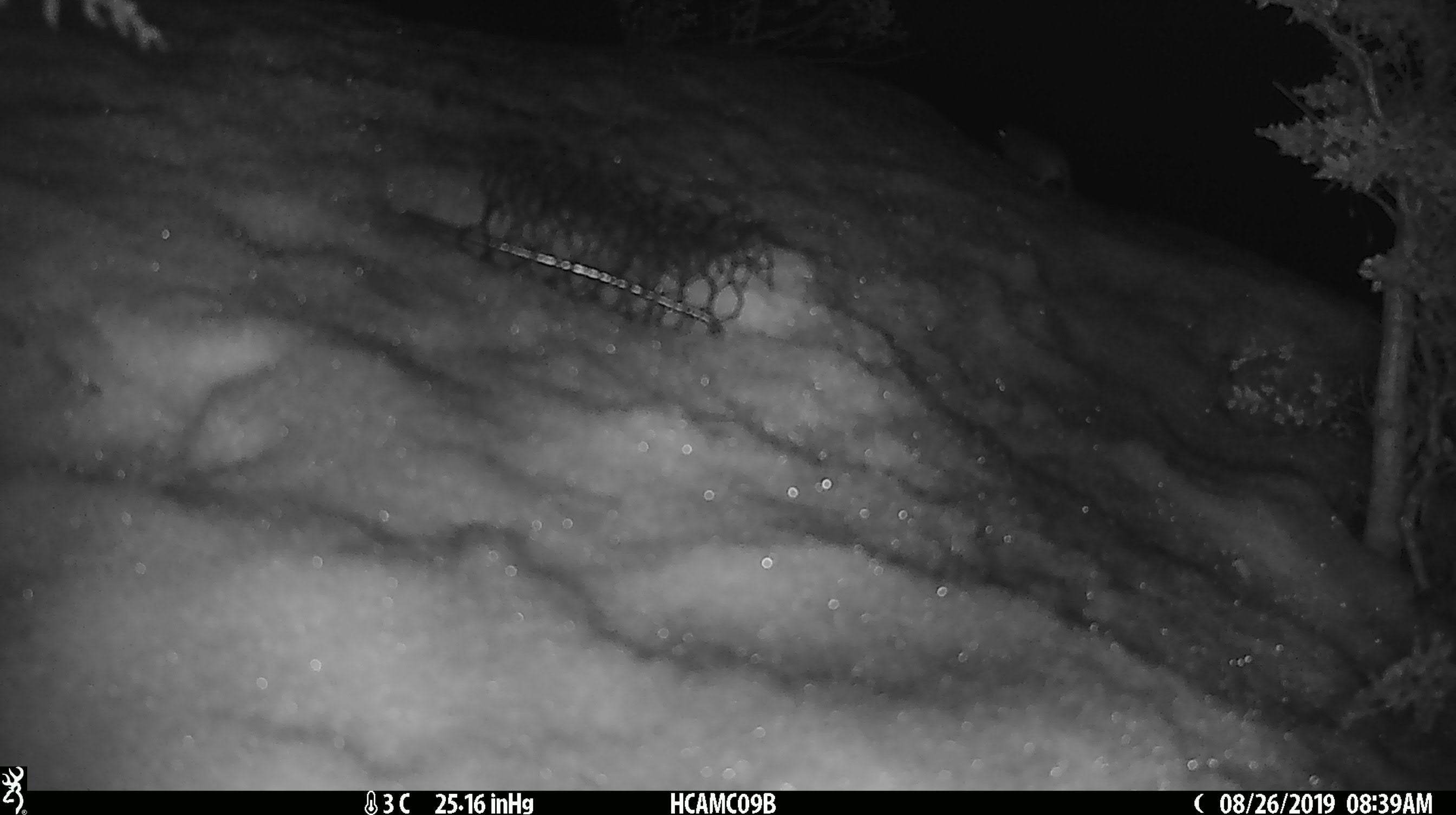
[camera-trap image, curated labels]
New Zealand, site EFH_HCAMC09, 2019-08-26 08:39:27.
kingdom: Animalia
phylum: Chordata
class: Mammalia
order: Rodentia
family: Muridae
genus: Mus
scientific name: Mus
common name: mouse